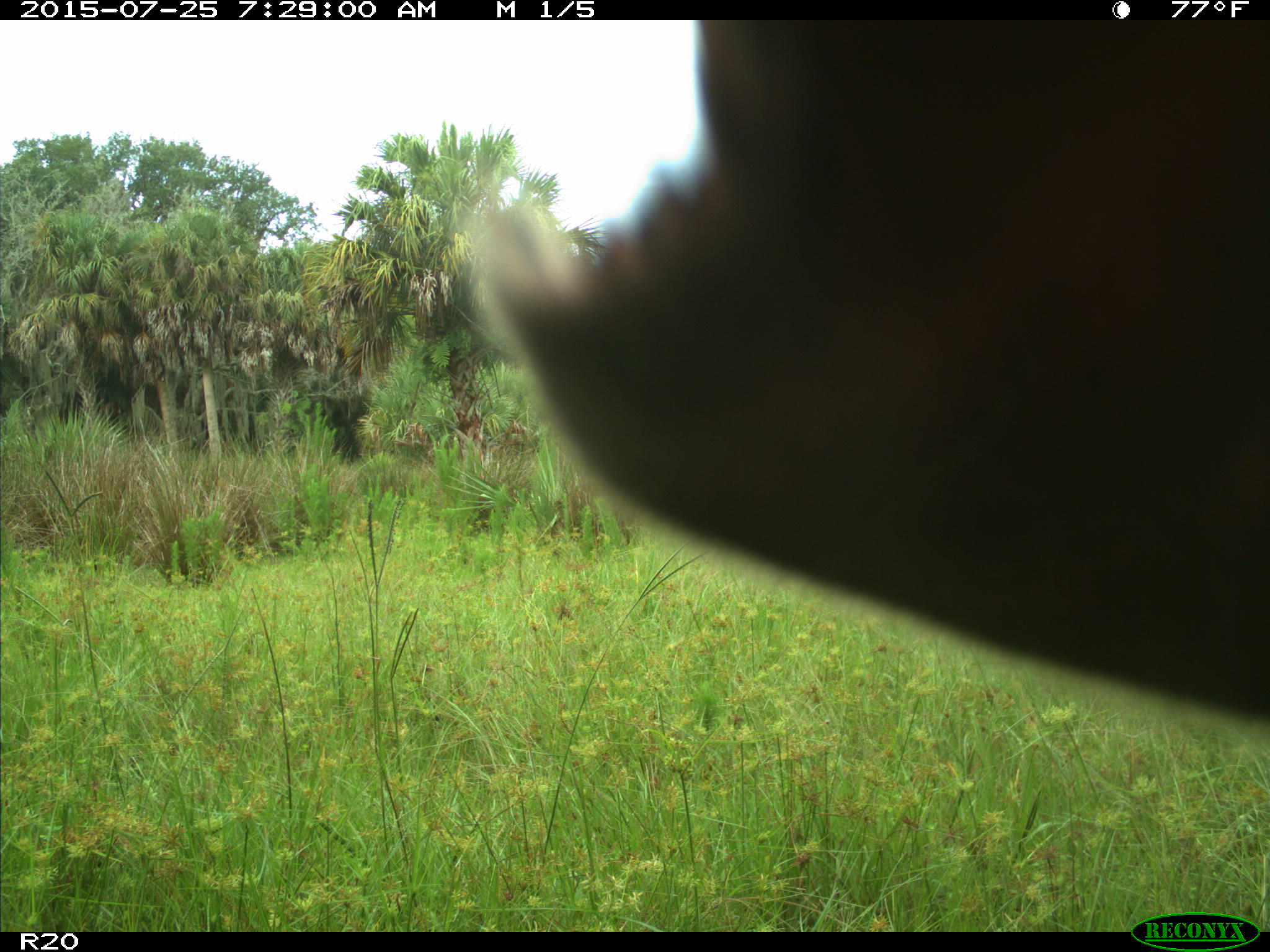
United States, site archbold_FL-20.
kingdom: Animalia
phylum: Chordata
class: Mammalia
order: Artiodactyla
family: Bovidae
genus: Bos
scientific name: Bos taurus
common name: domestic cow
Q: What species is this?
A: Bos taurus (domestic cow).